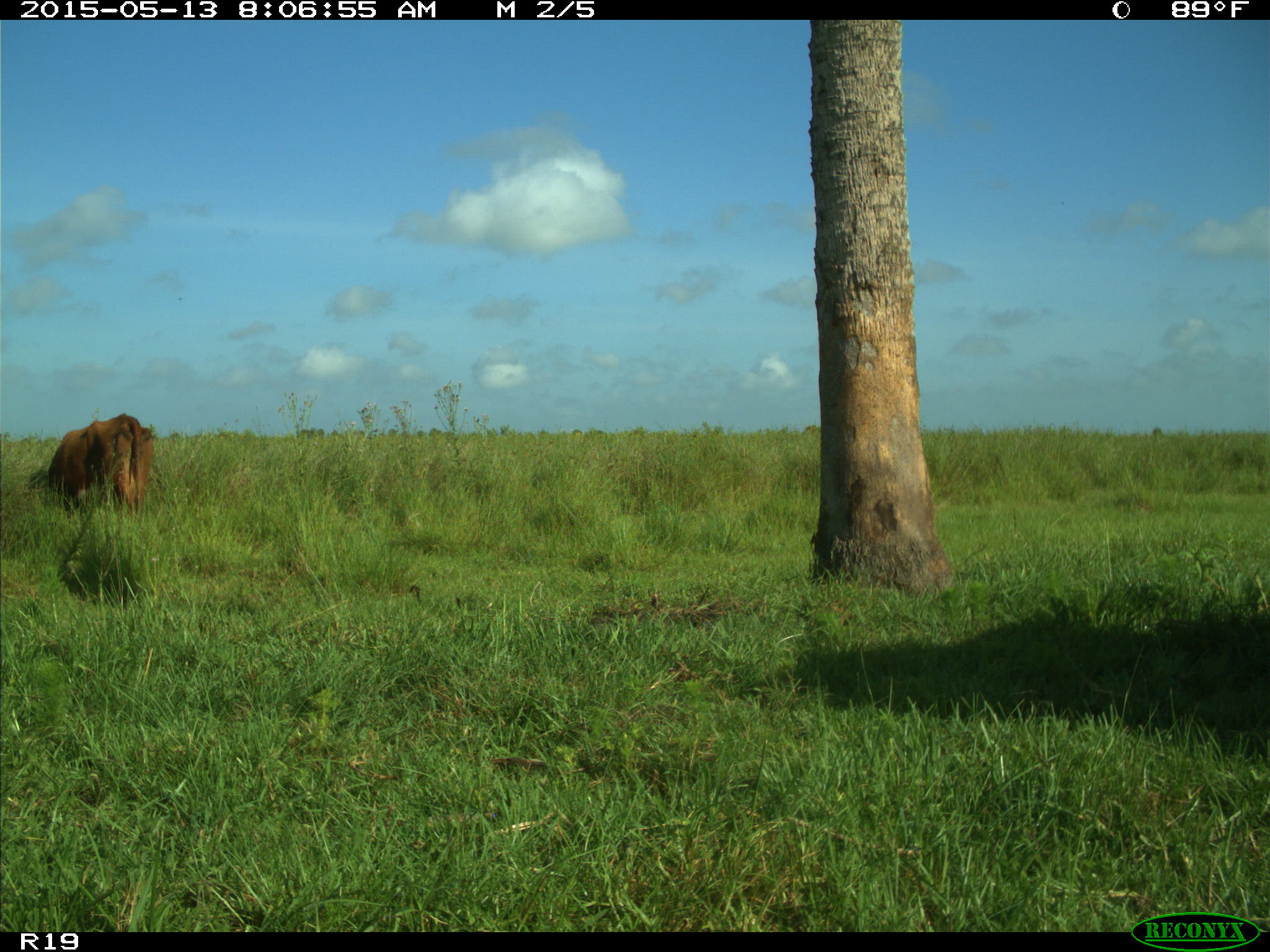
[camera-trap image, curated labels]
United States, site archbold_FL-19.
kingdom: Animalia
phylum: Chordata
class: Mammalia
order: Artiodactyla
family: Bovidae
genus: Bos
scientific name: Bos taurus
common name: domestic cow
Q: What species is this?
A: Bos taurus (domestic cow).